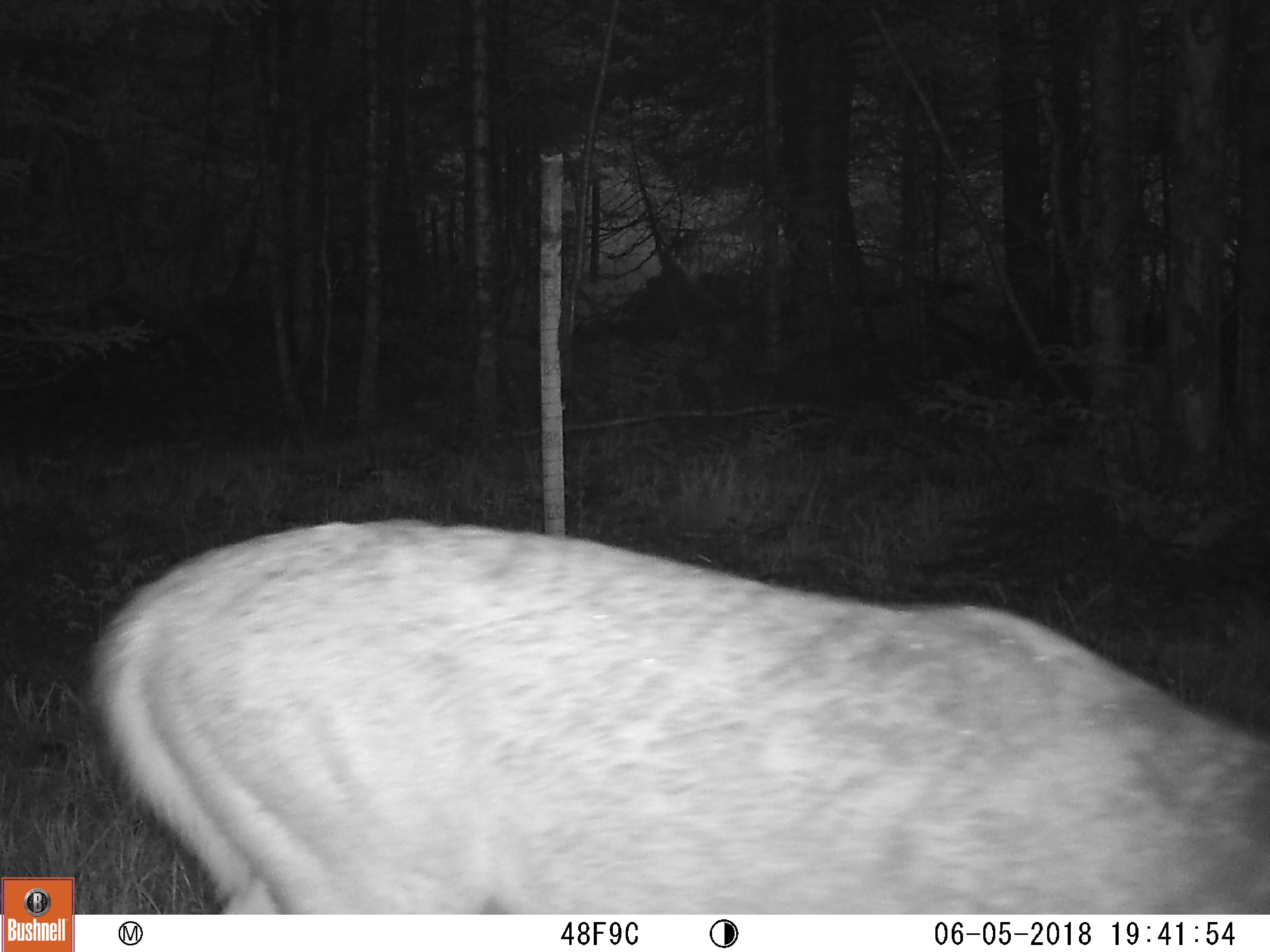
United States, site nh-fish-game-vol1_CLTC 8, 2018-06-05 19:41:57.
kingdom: Animalia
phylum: Chordata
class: Mammalia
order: Artiodactyla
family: Cervidae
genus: Odocoileus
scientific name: Odocoileus virginianus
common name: white-tailed deer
White-tailed deer (Odocoileus virginianus).